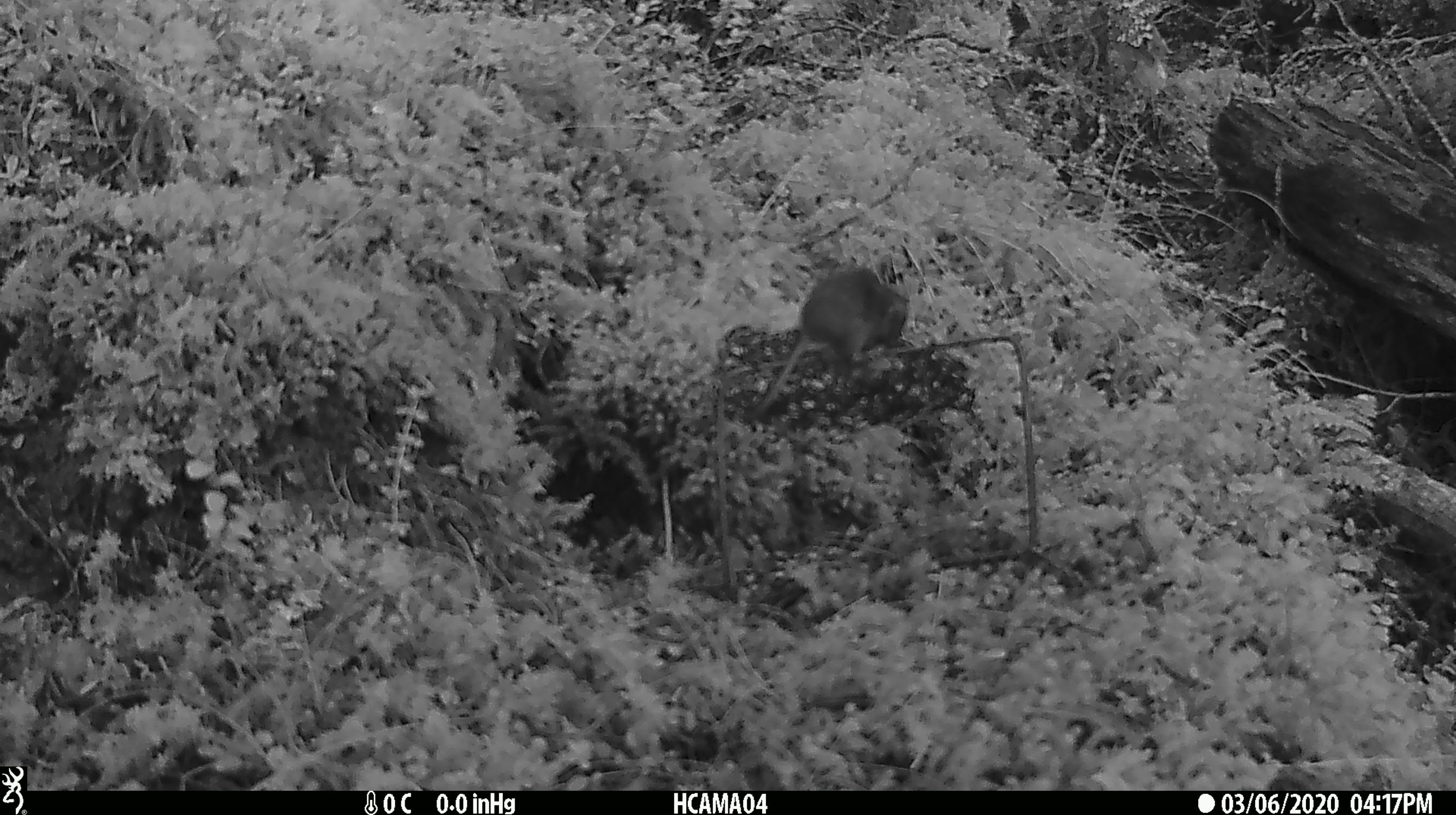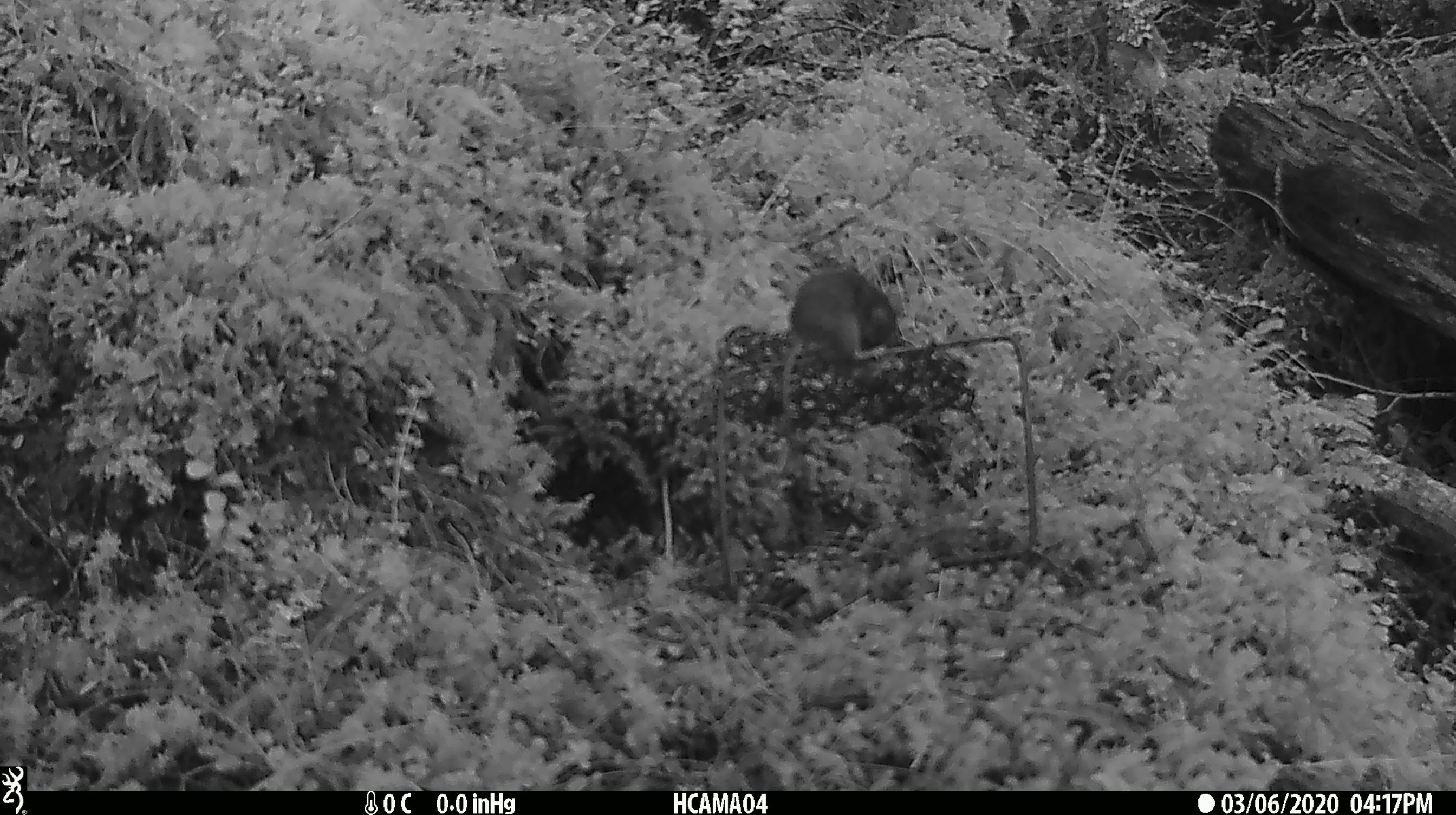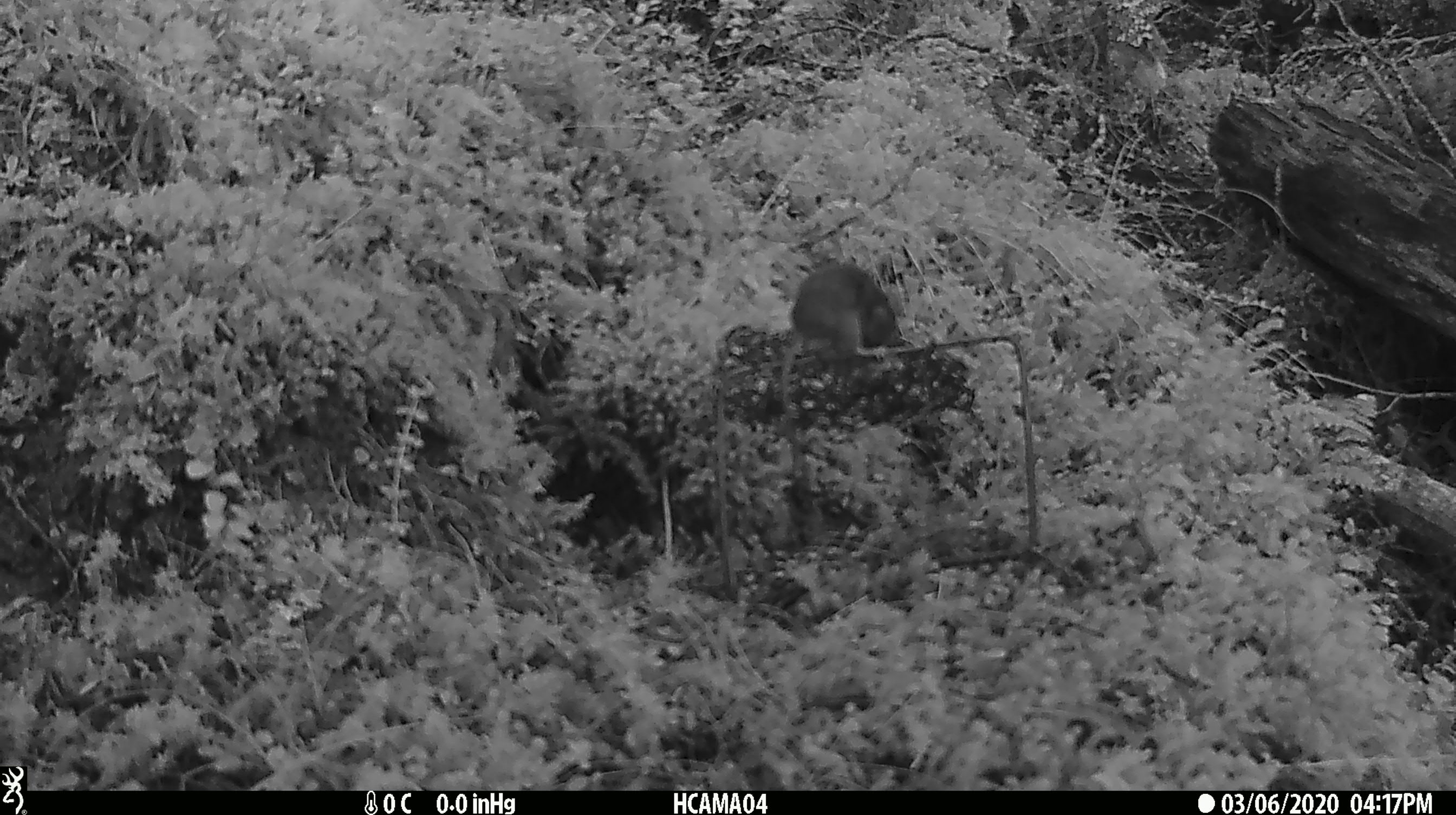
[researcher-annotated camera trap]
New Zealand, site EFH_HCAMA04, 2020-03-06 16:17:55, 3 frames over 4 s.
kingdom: Animalia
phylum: Chordata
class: Mammalia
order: Rodentia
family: Muridae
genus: Mus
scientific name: Mus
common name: mouse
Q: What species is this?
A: Mouse (Mus).